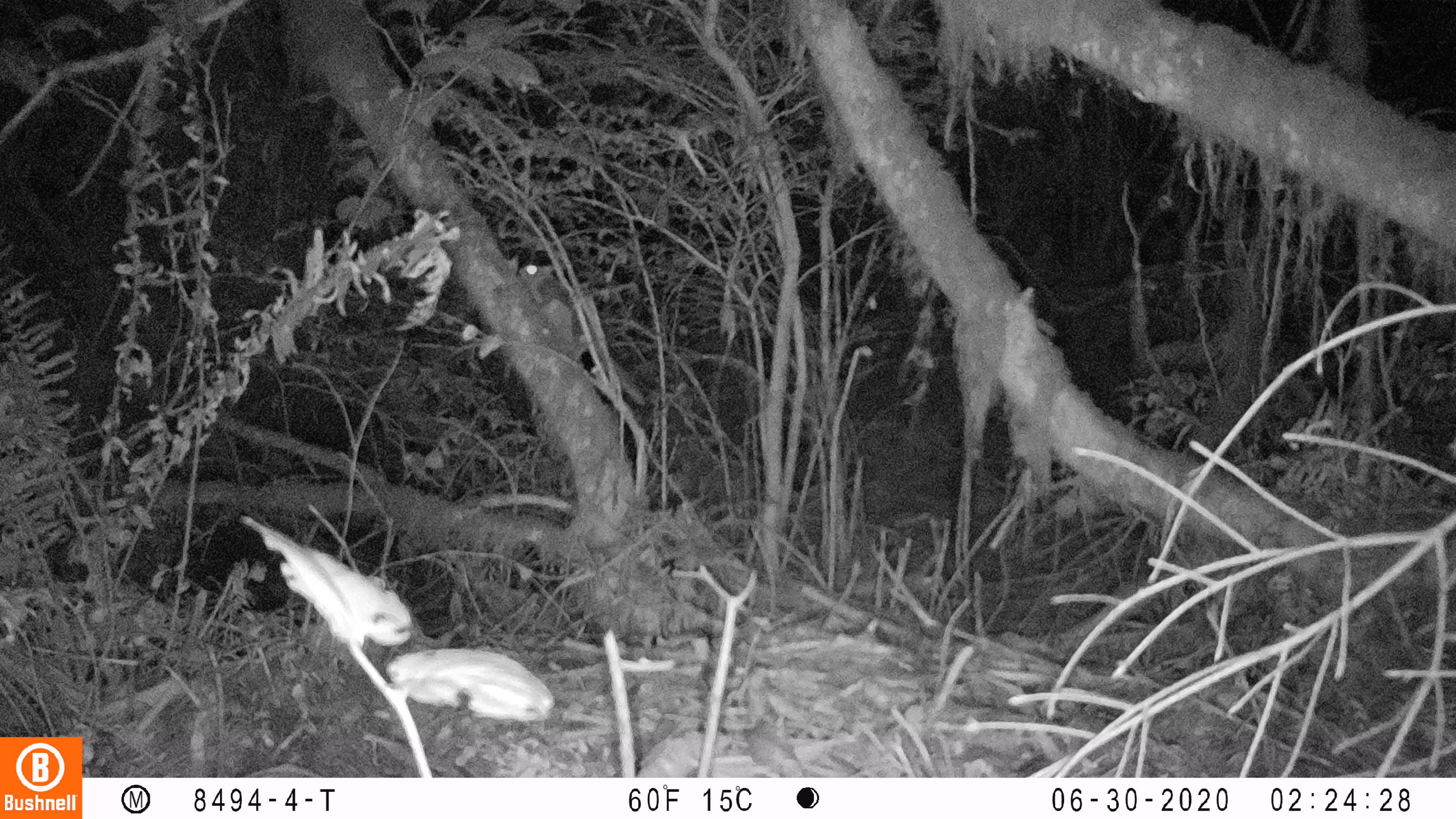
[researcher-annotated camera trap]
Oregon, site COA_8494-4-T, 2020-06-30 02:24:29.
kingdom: Animalia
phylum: Chordata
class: Mammalia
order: Rodentia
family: Sciuridae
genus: Glaucomys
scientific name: Glaucomys oregonensis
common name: humboldt's flying squirrel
Humboldt's flying squirrel (Glaucomys oregonensis).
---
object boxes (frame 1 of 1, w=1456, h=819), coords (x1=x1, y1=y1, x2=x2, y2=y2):
humboldt's flying squirrel: (x1=509, y1=255, x2=652, y2=411)